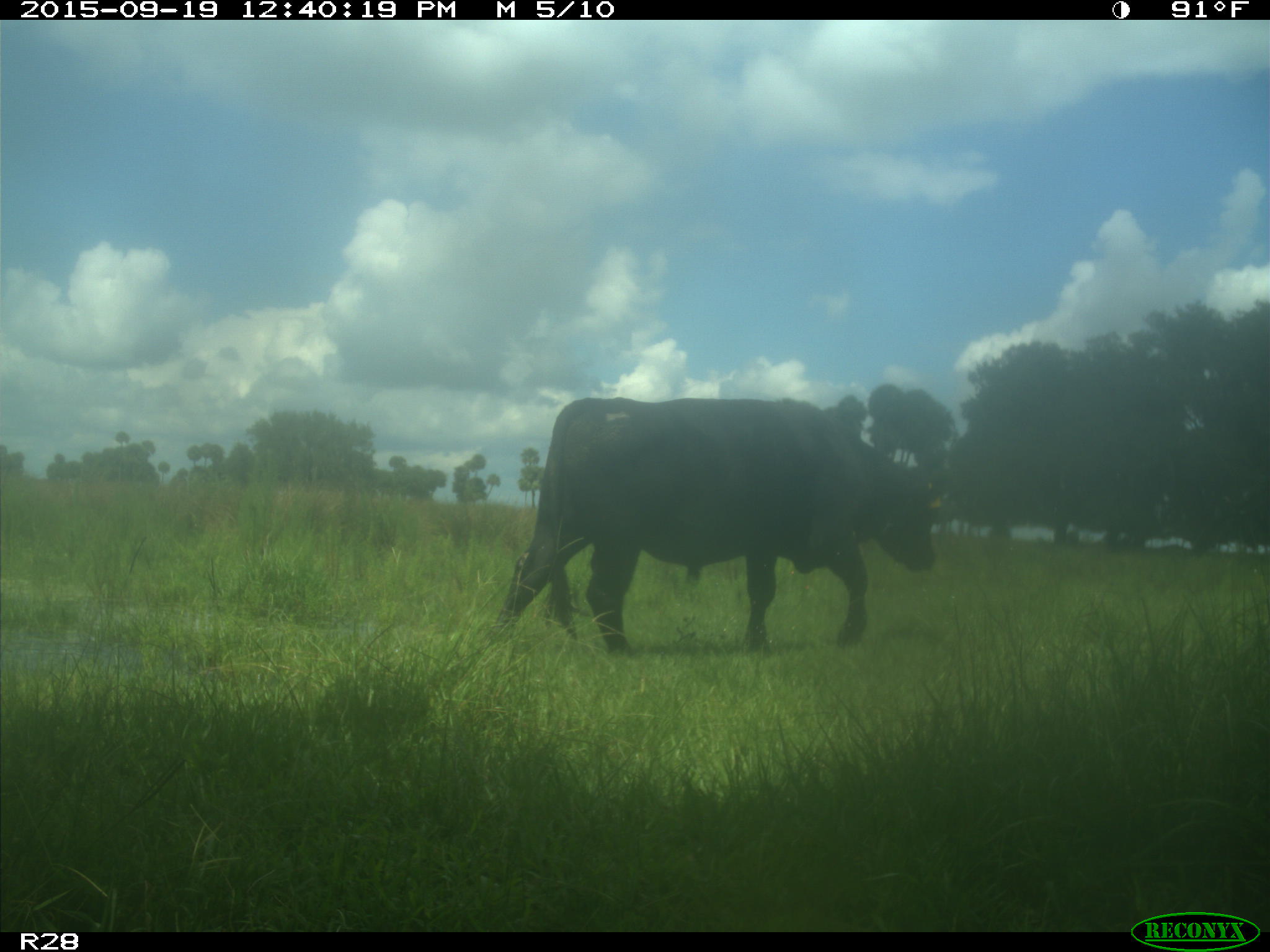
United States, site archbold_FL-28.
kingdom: Animalia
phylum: Chordata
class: Mammalia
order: Artiodactyla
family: Bovidae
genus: Bos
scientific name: Bos taurus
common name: domestic cow